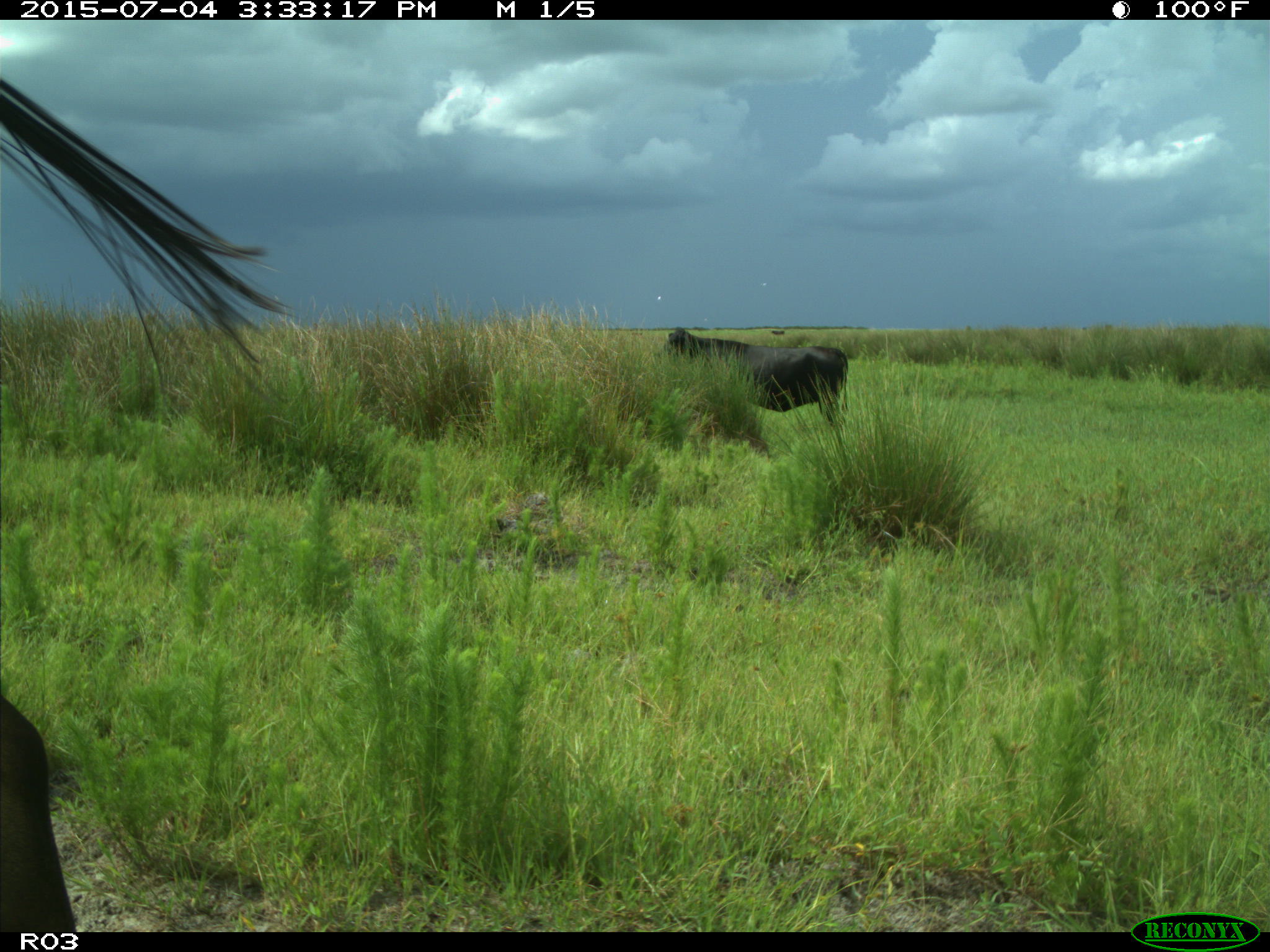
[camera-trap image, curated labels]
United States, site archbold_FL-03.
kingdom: Animalia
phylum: Chordata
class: Mammalia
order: Artiodactyla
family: Bovidae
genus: Bos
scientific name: Bos taurus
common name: domestic cow